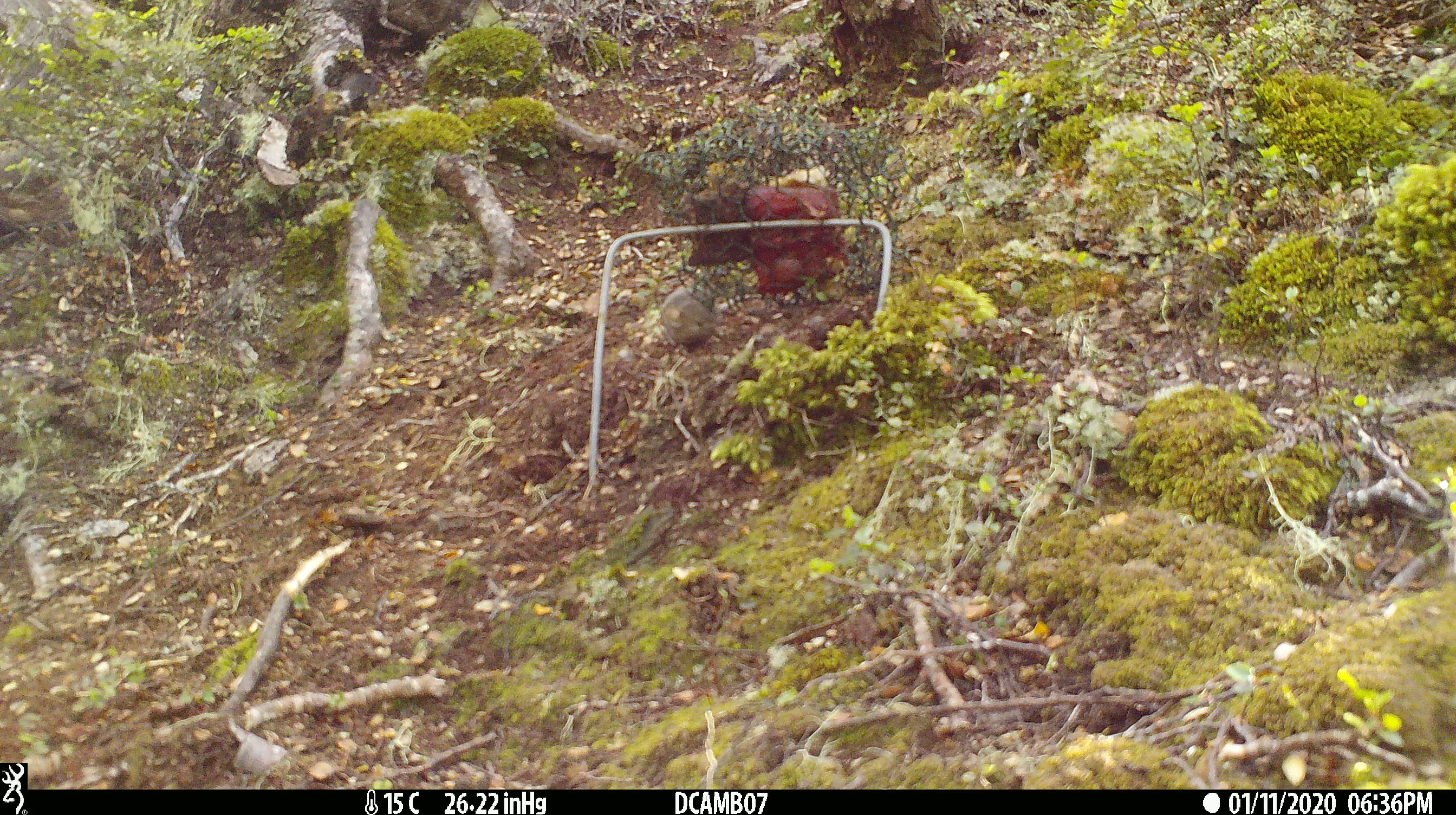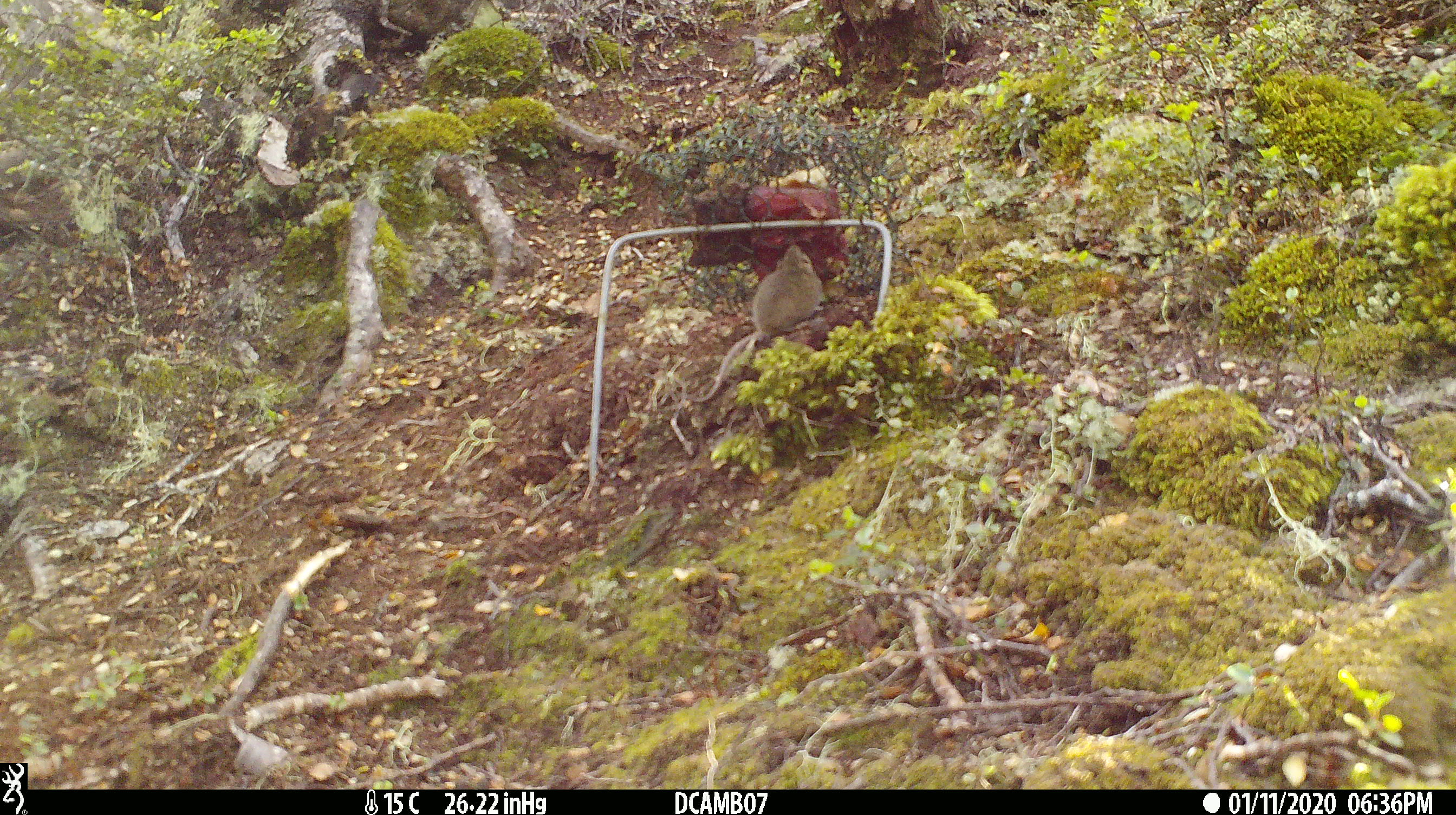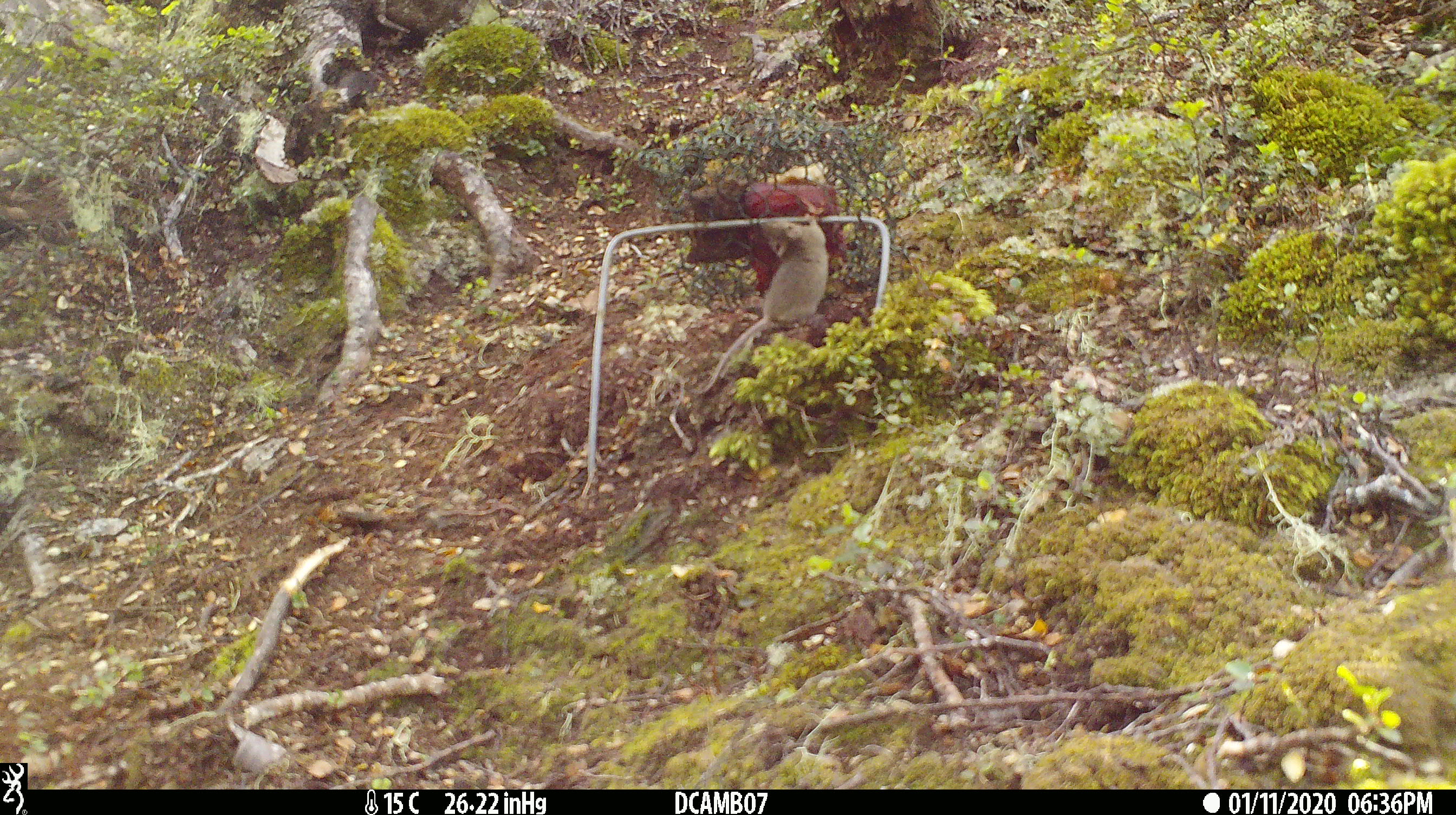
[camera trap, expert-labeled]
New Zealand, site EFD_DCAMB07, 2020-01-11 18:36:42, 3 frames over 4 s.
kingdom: Animalia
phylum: Chordata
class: Mammalia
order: Rodentia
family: Muridae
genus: Mus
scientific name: Mus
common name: mouse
Mouse (Mus).